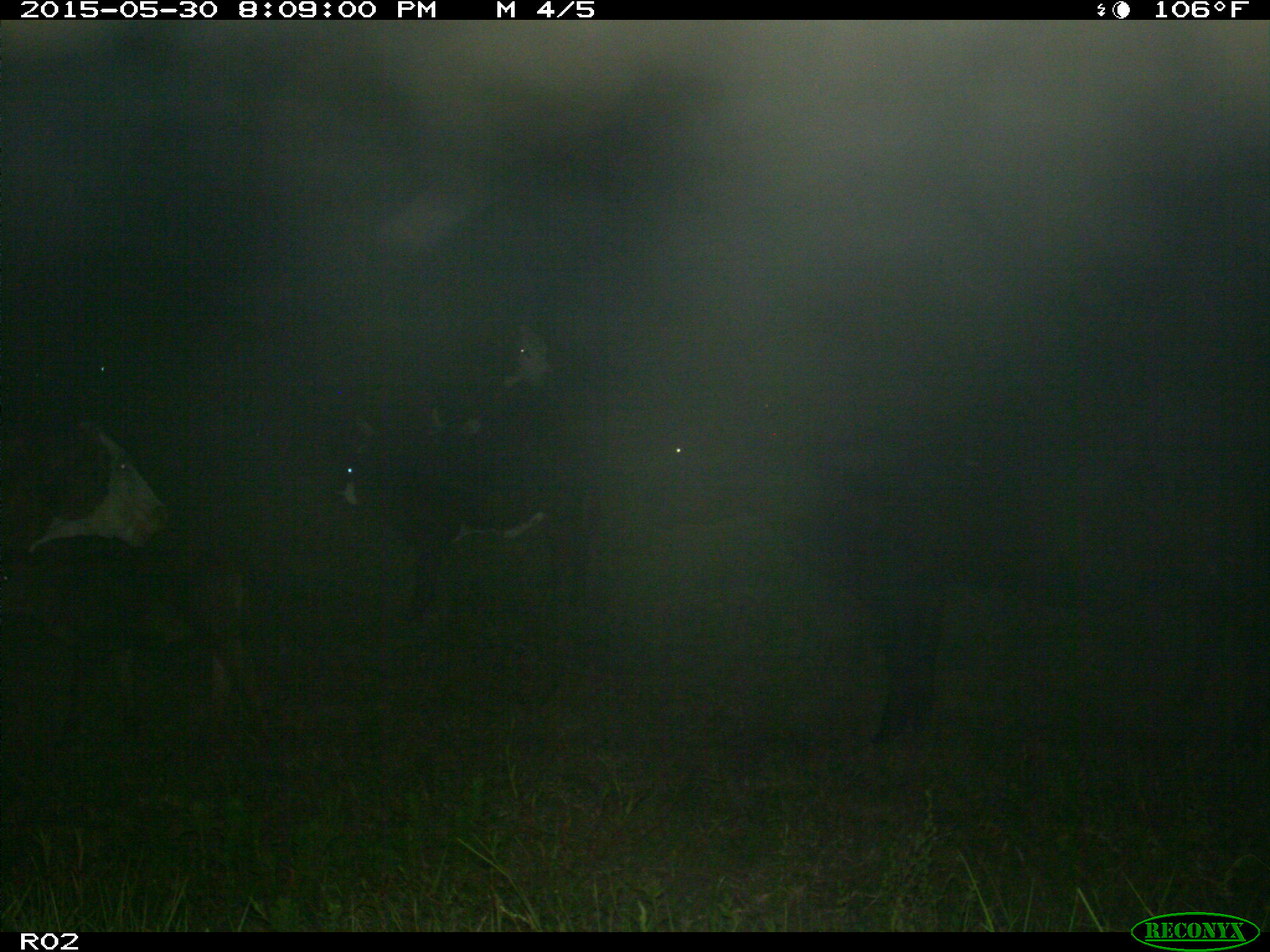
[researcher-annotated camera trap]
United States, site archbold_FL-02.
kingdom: Animalia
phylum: Chordata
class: Mammalia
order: Artiodactyla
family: Bovidae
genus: Bos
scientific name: Bos taurus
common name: domestic cow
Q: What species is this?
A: Bos taurus (domestic cow).